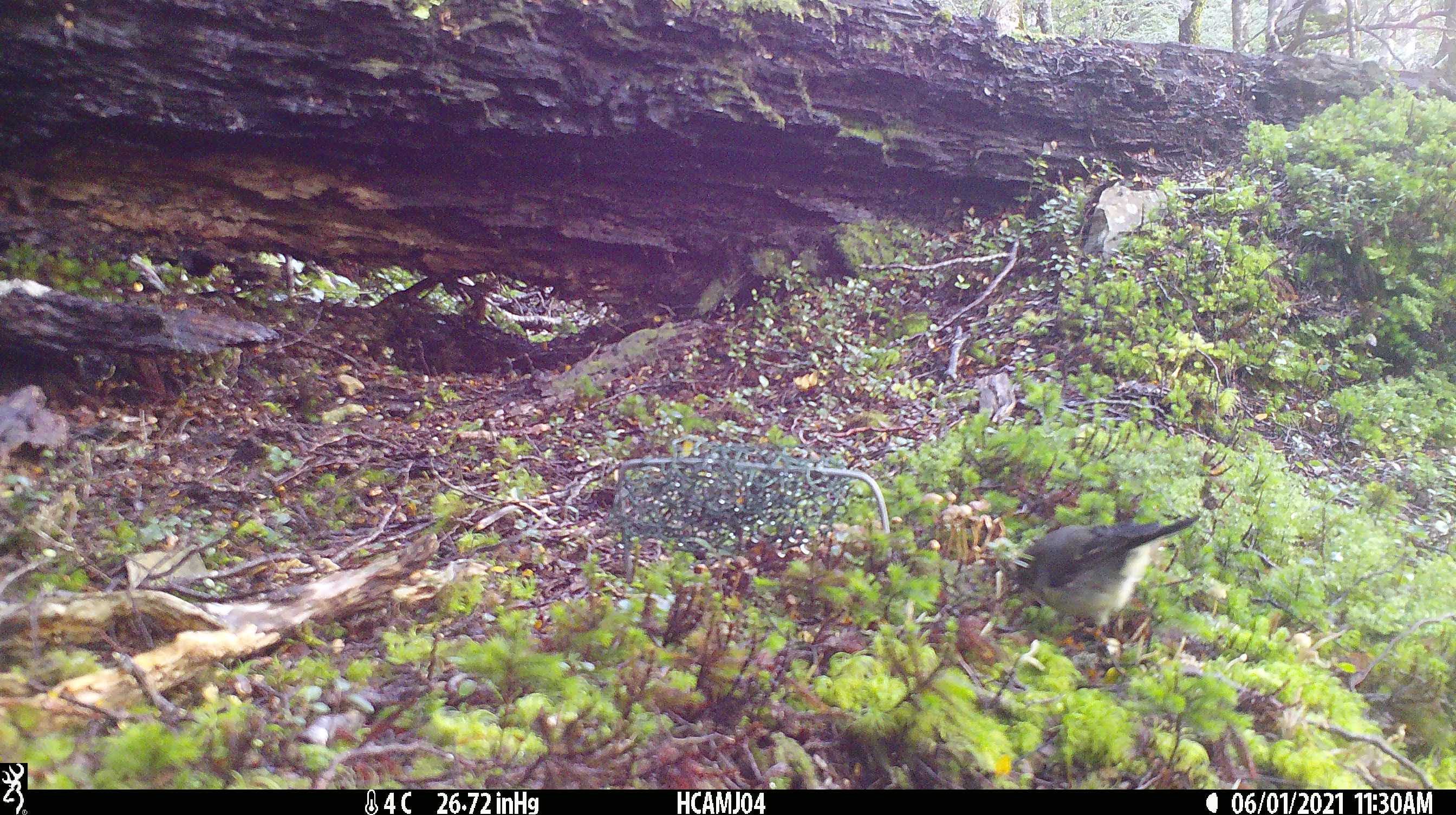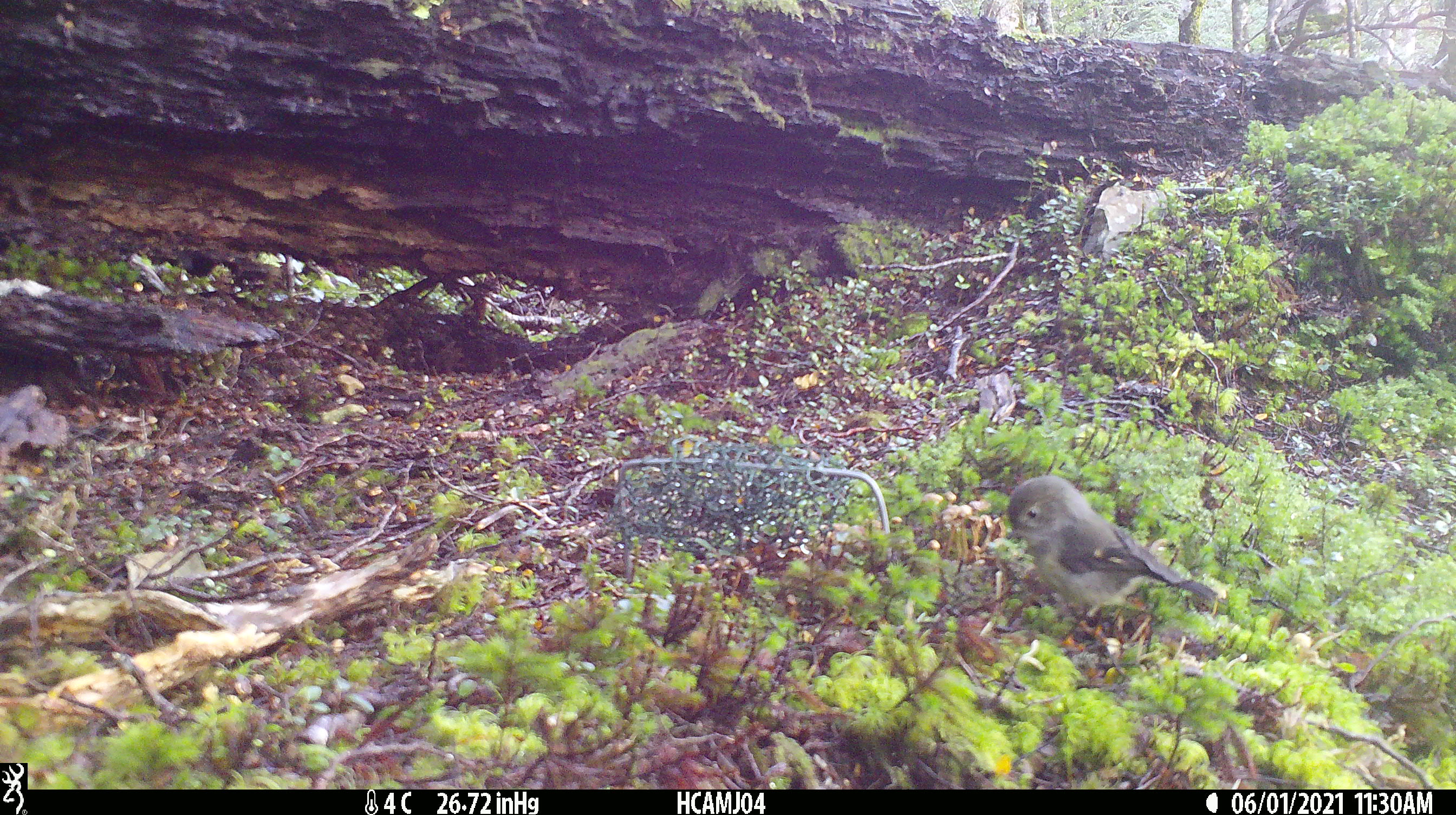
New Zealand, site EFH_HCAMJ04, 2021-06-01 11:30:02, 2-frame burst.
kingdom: Animalia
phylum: Chordata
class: Aves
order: Passeriformes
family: Petroicidae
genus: Petroica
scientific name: Petroica macrocephala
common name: tomtit